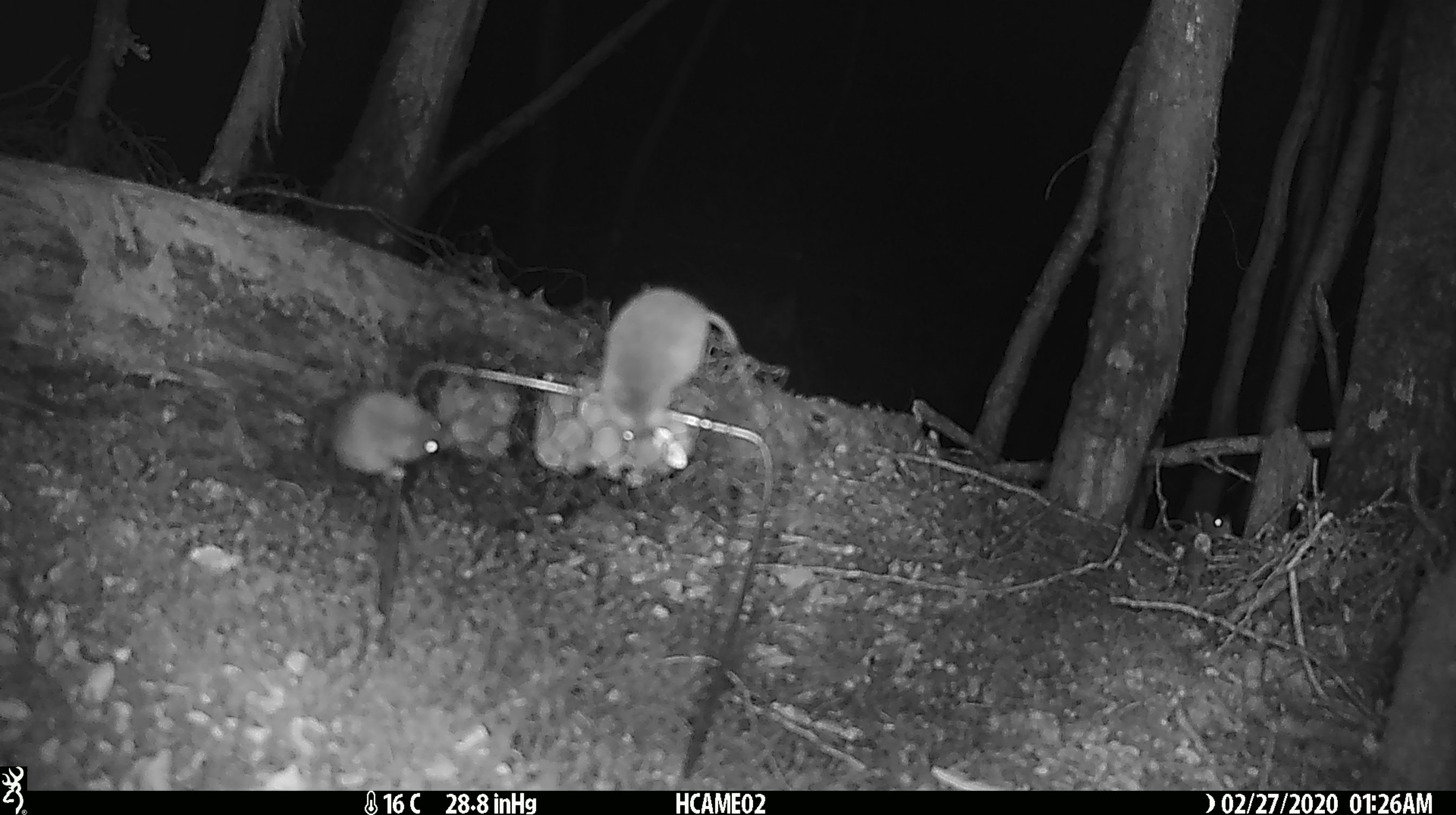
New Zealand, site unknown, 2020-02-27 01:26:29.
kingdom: Animalia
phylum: Chordata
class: Mammalia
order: Rodentia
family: Muridae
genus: Mus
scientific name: Mus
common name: mouse